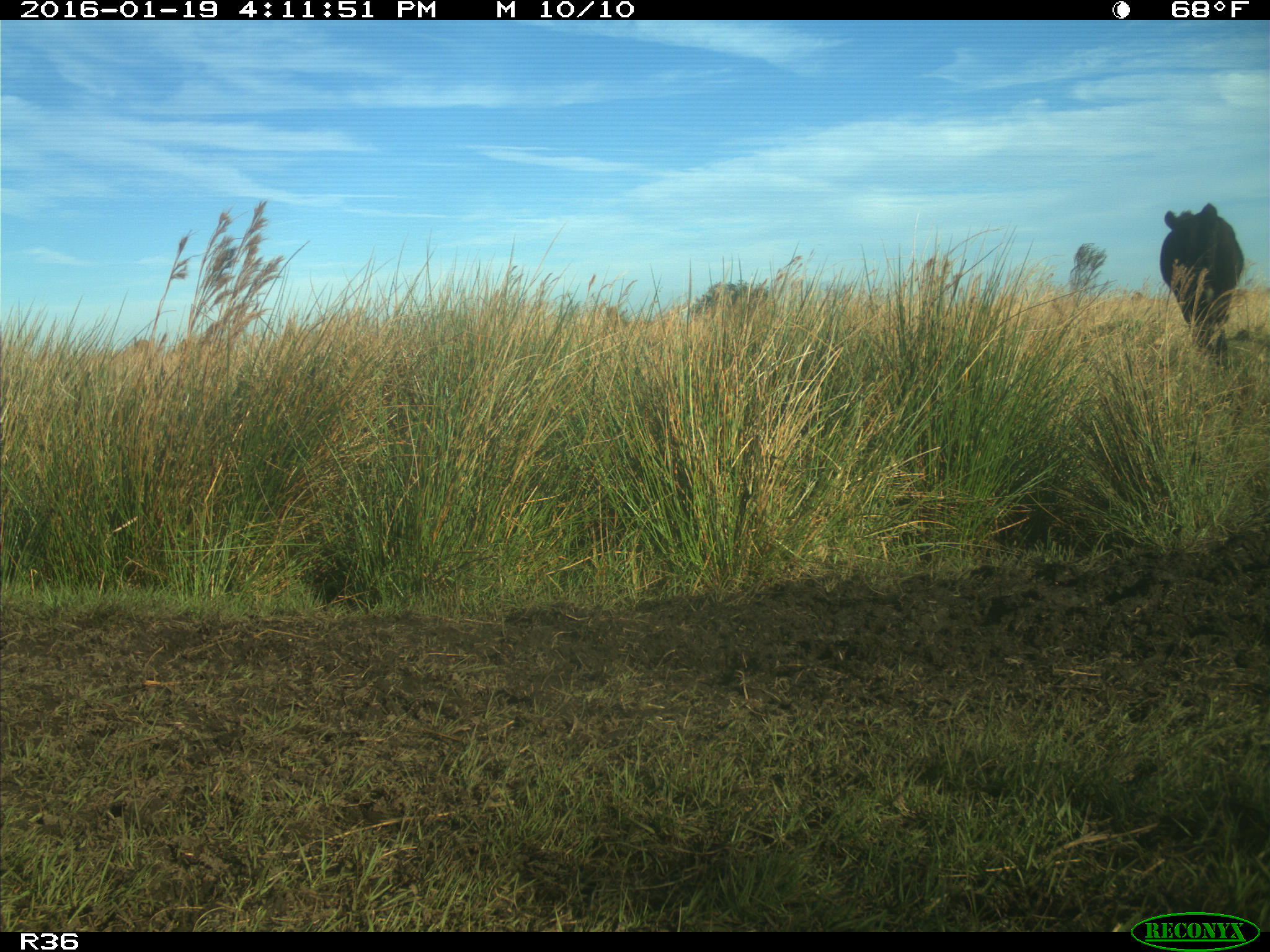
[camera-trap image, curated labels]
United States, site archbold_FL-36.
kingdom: Animalia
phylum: Chordata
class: Mammalia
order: Artiodactyla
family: Bovidae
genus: Bos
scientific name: Bos taurus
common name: domestic cow